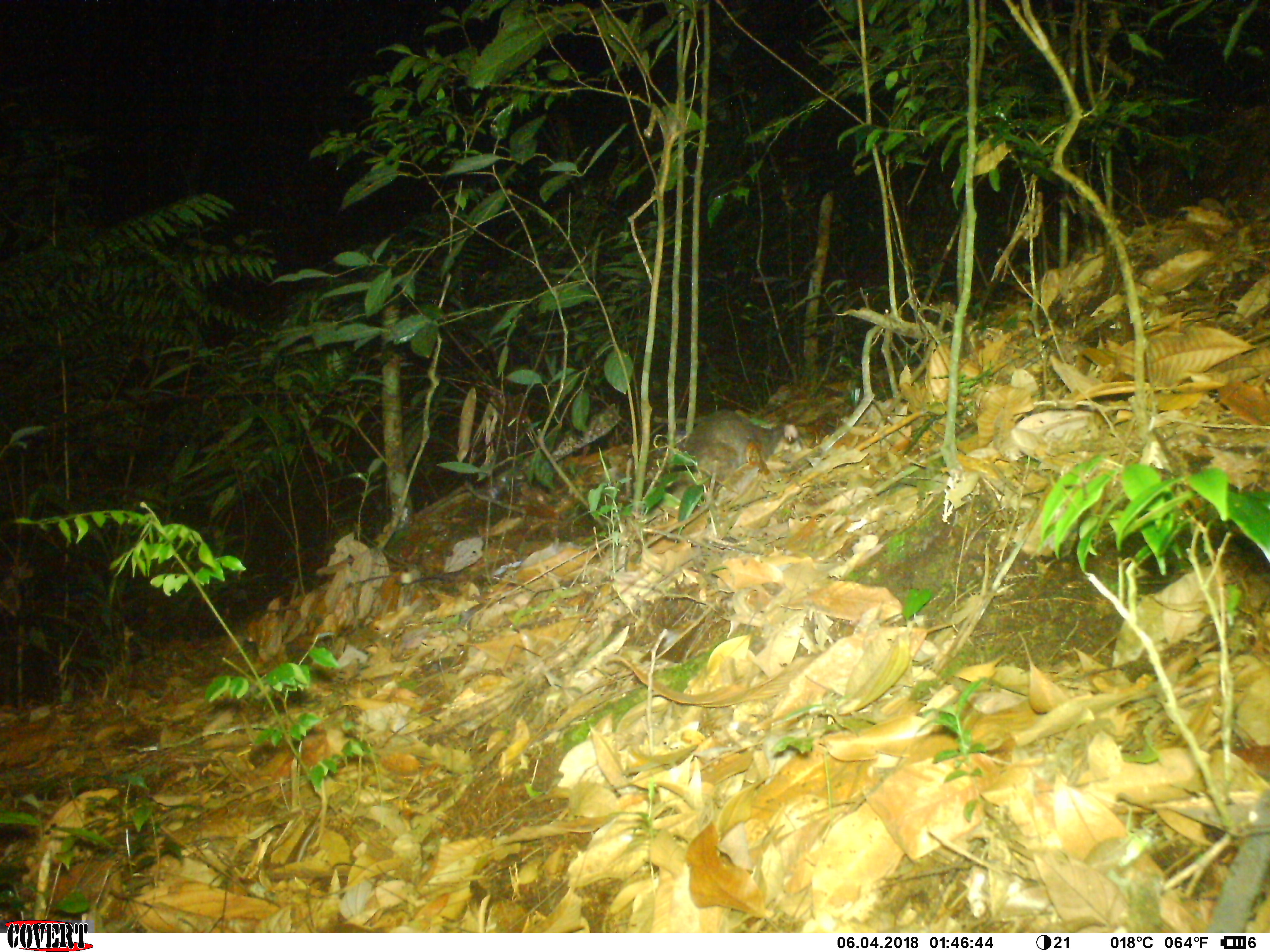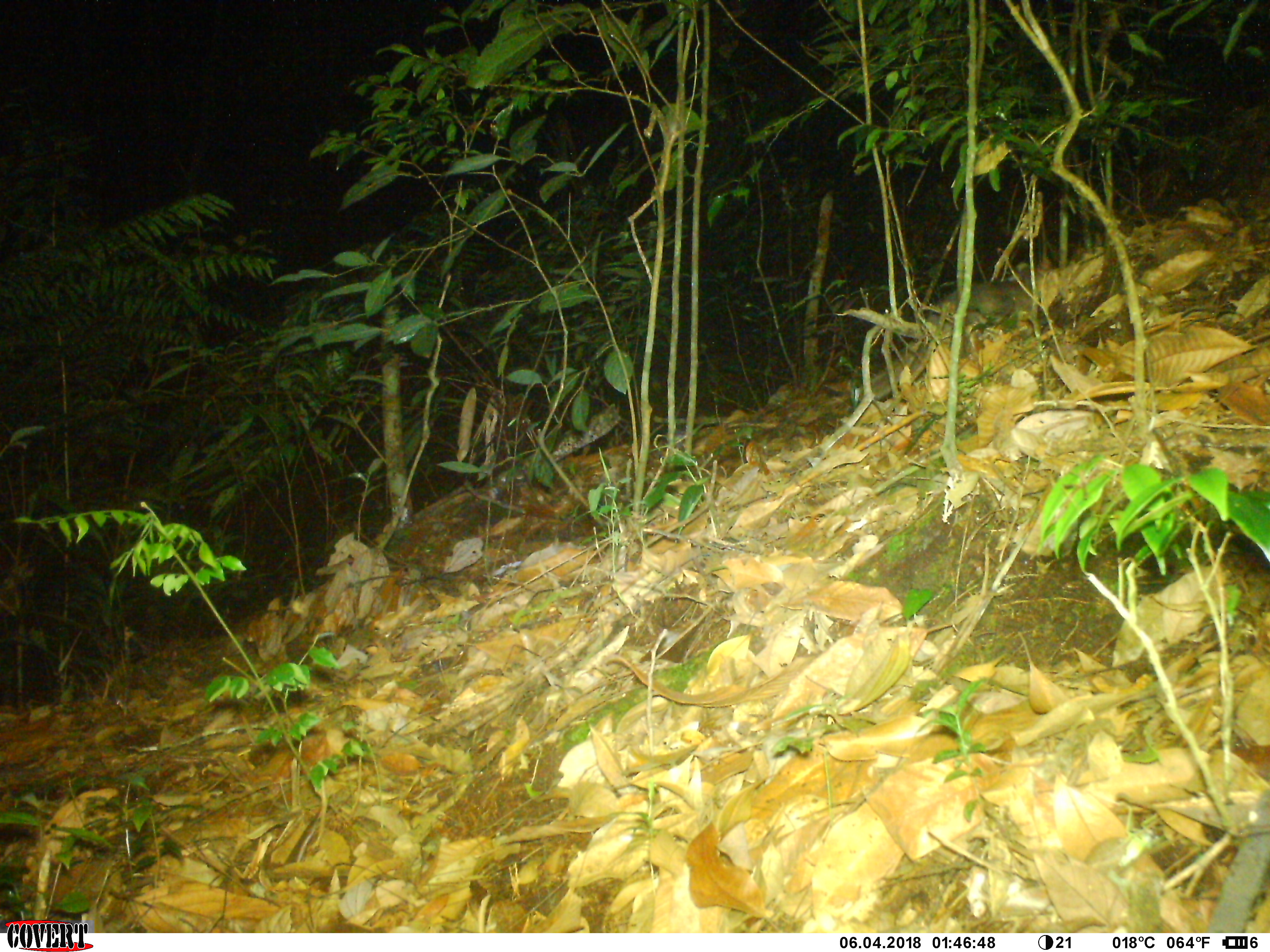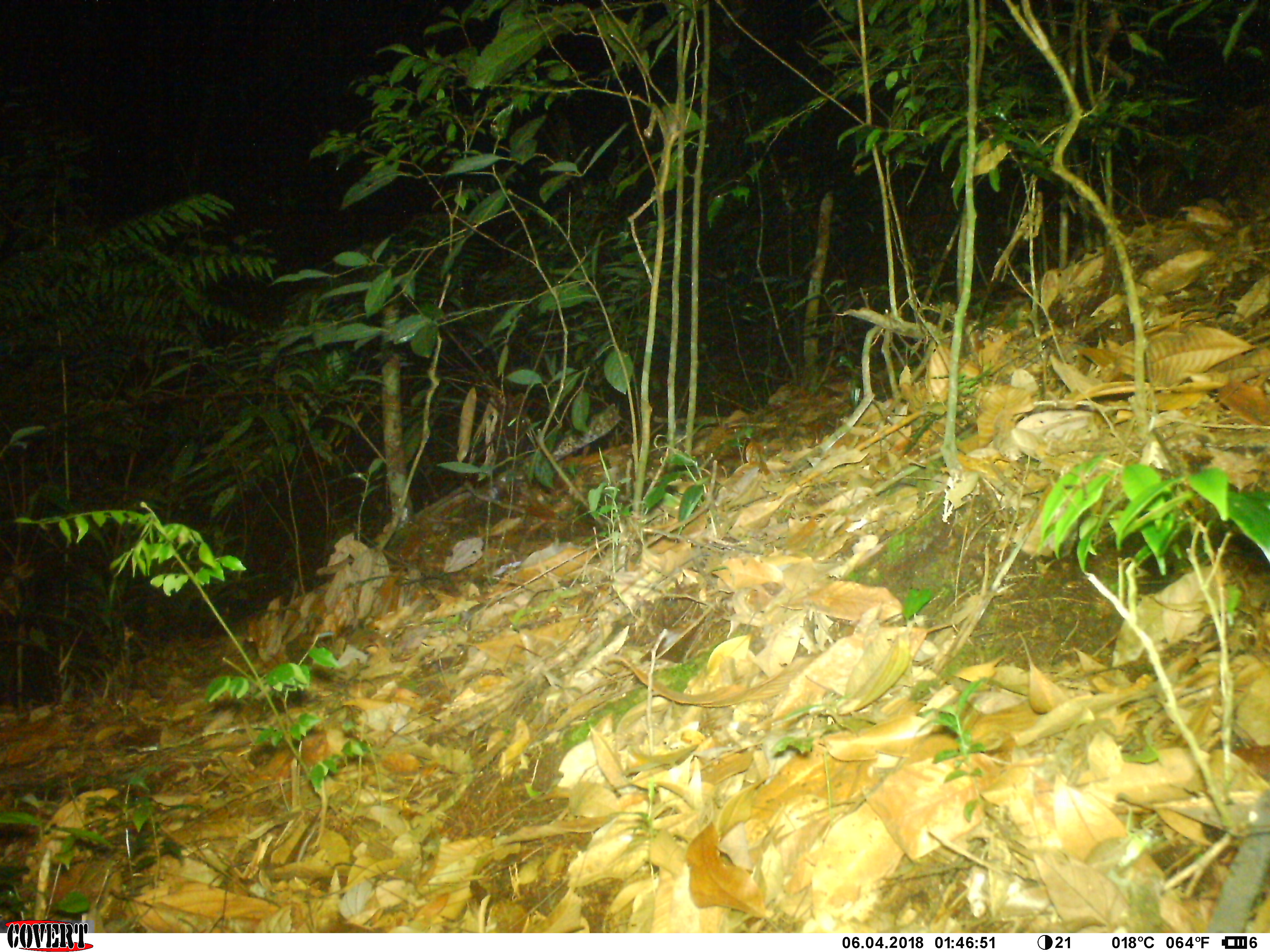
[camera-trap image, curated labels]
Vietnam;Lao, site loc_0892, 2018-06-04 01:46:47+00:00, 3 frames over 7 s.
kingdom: Animalia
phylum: Chordata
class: Mammalia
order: Carnivora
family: Mustelidae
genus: Melogale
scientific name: Melogale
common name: ferret badger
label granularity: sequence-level